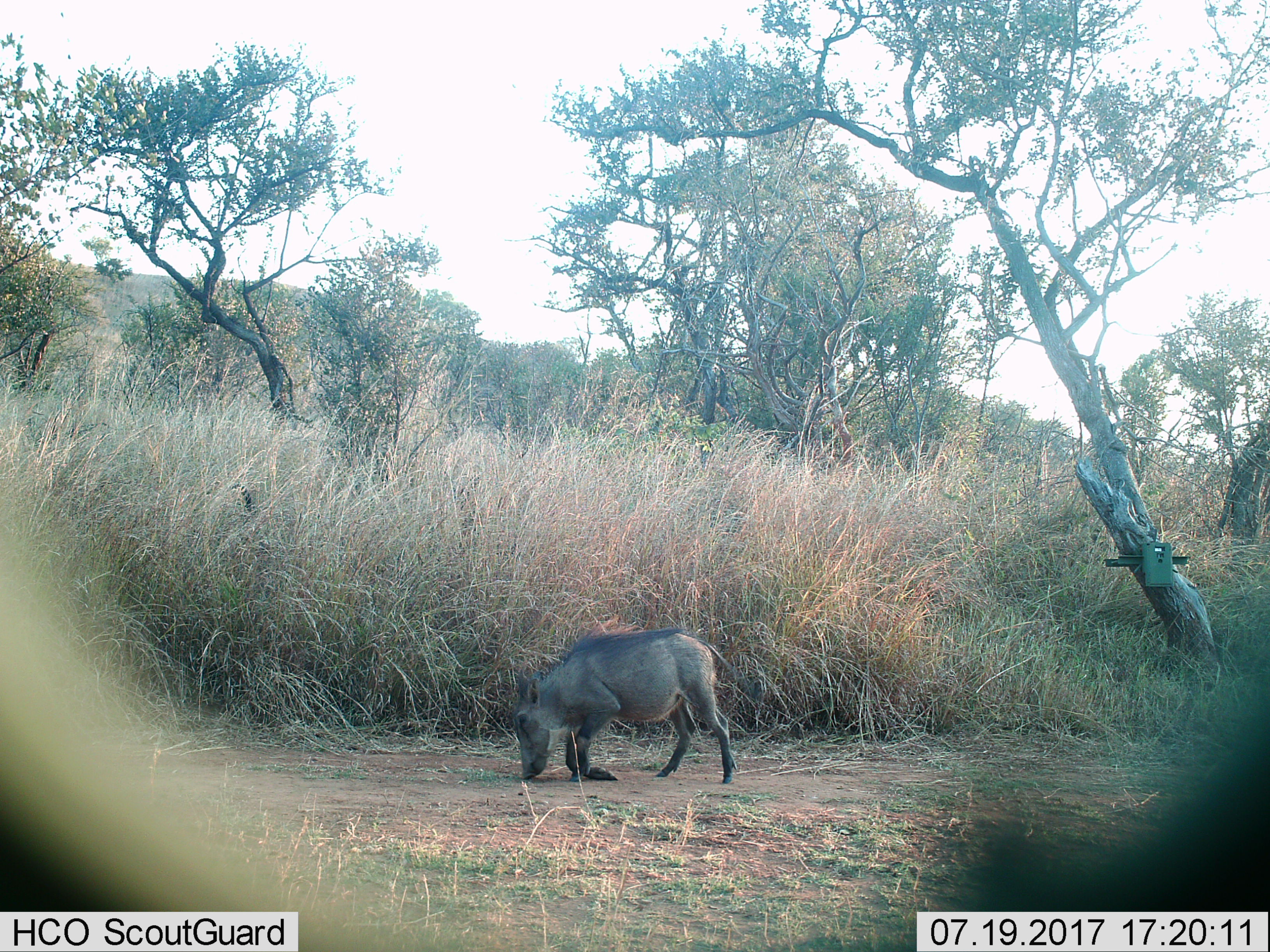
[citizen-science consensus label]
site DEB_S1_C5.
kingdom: Animalia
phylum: Chordata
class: Mammalia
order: Artiodactyla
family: Suidae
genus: Phacochoerus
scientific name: Phacochoerus africanus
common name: warthog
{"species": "warthog (Phacochoerus africanus)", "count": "1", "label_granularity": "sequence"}